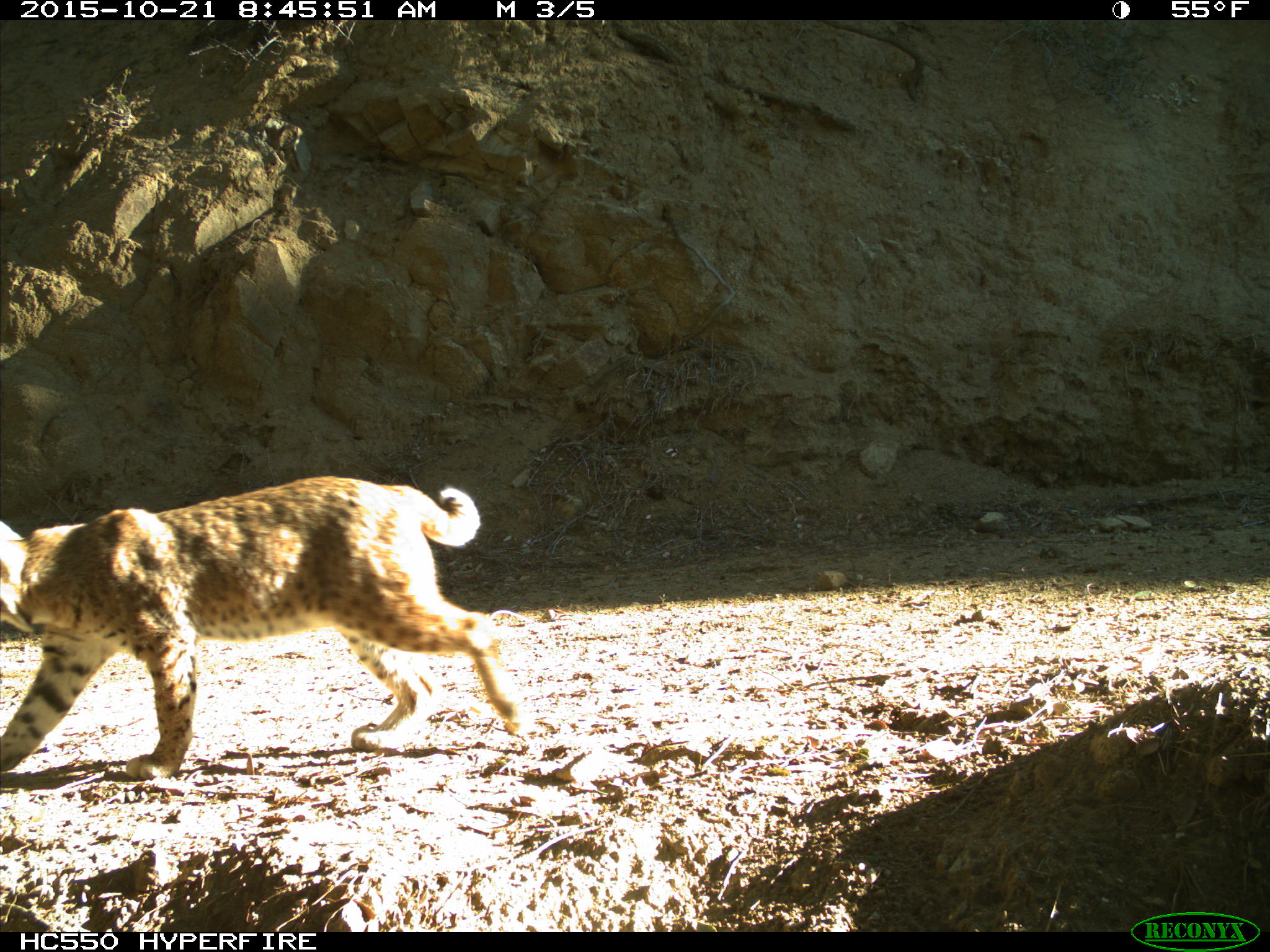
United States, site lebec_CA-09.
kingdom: Animalia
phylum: Chordata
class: Mammalia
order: Carnivora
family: Felidae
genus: Lynx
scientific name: Lynx rufus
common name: bobcat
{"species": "Lynx rufus (bobcat)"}